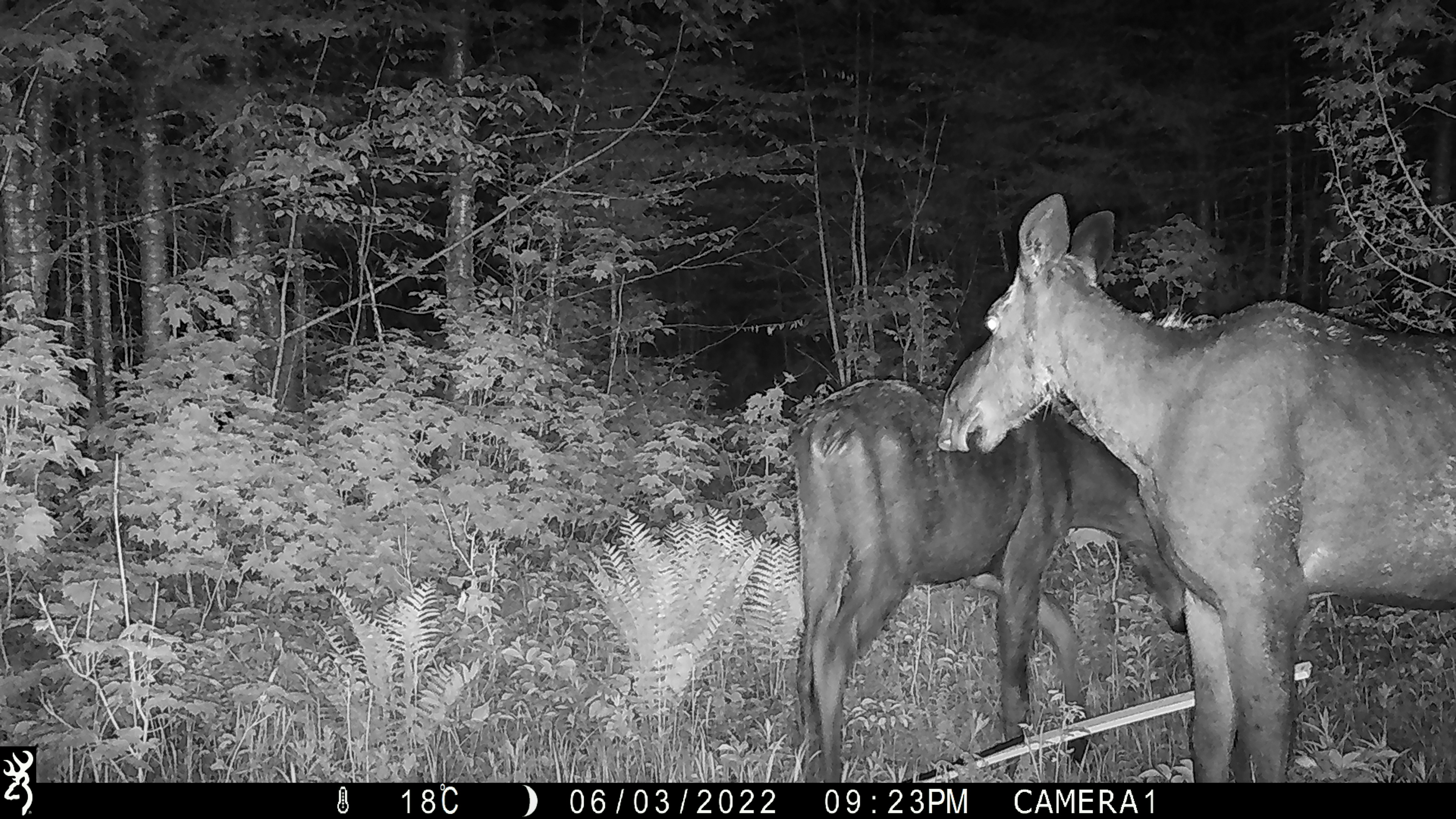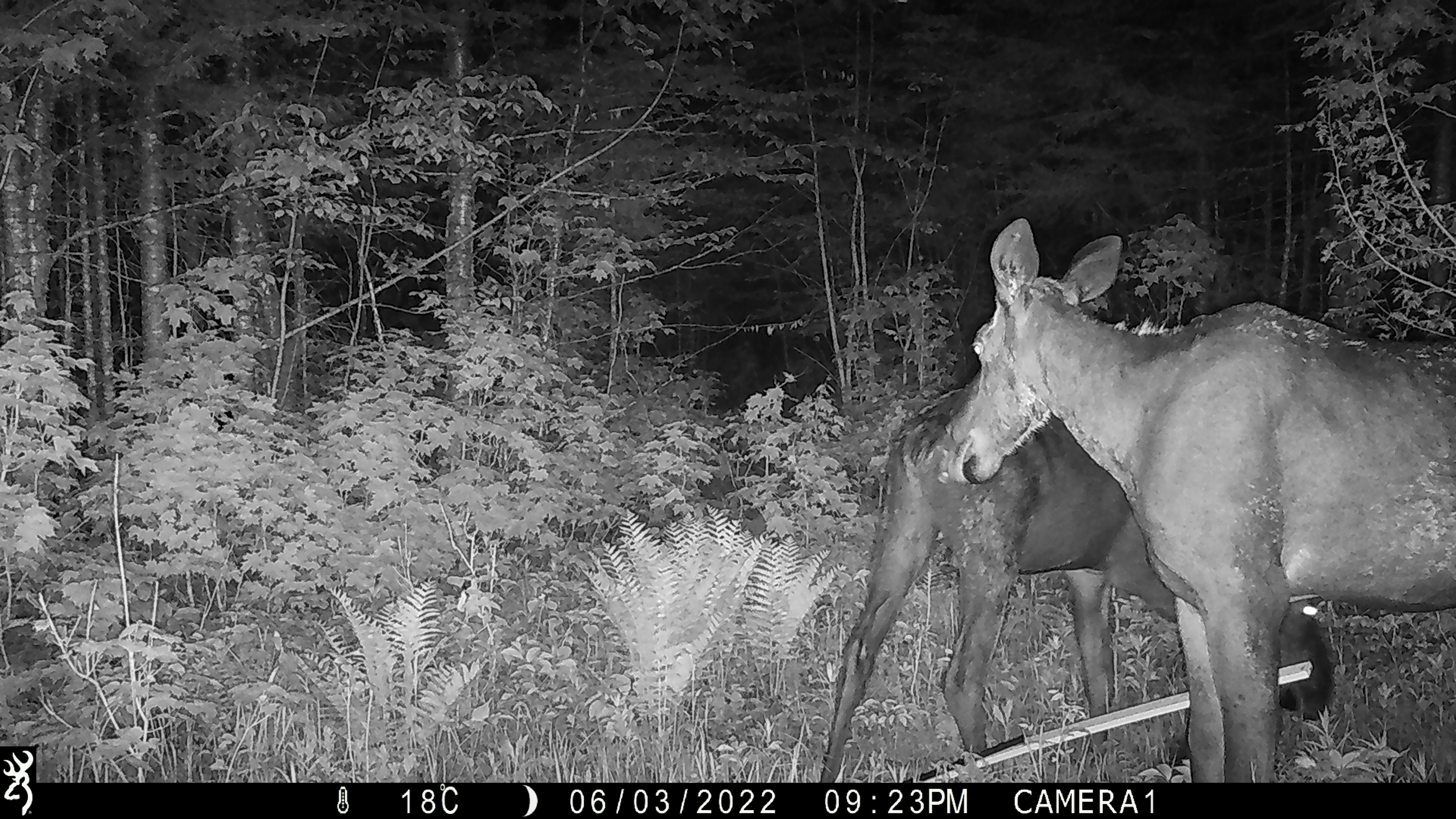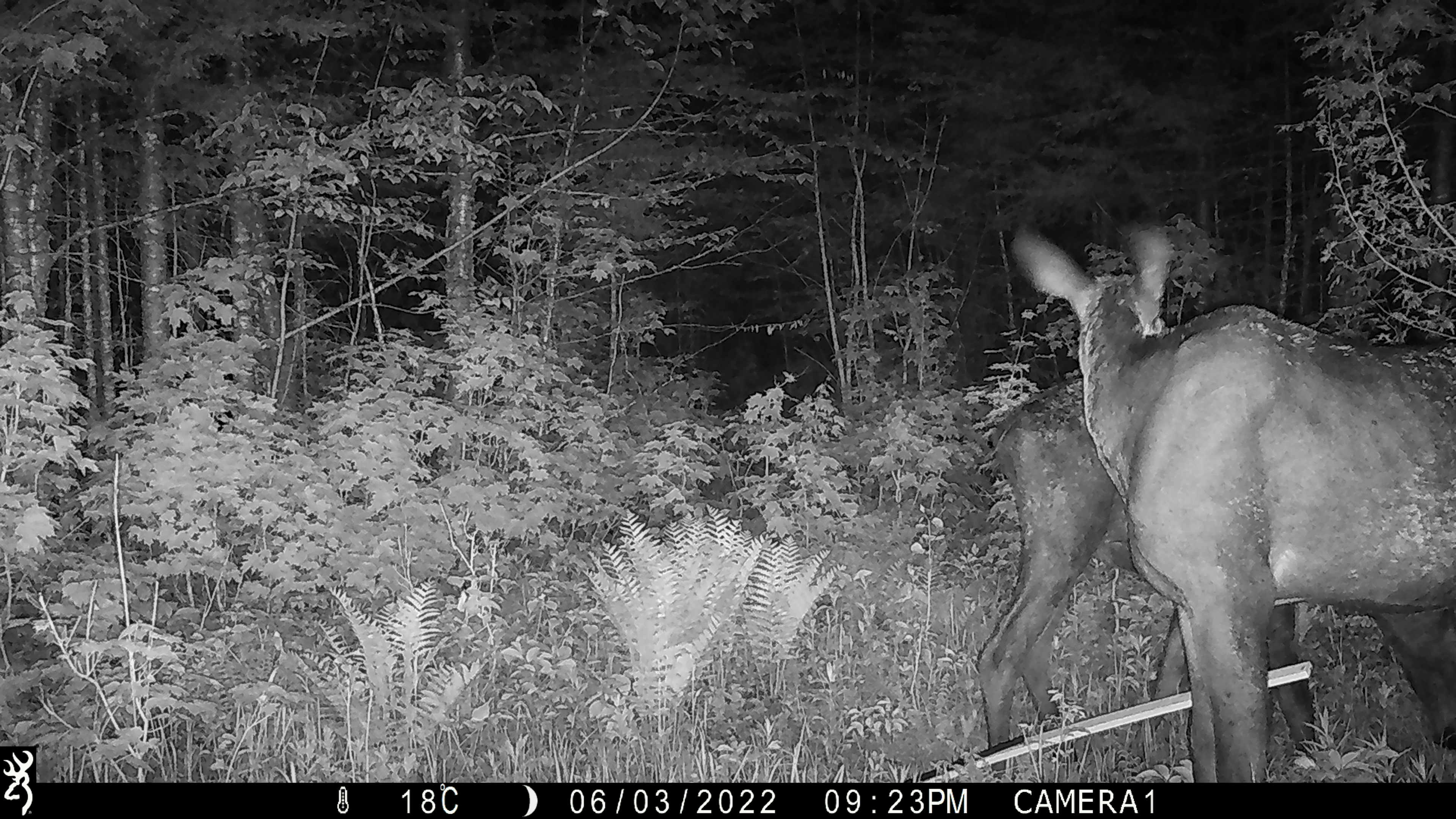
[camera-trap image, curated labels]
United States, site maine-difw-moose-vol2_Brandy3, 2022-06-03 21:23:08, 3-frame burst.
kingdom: Animalia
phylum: Chordata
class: Mammalia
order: Artiodactyla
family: Cervidae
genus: Alces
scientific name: Alces alces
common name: moose